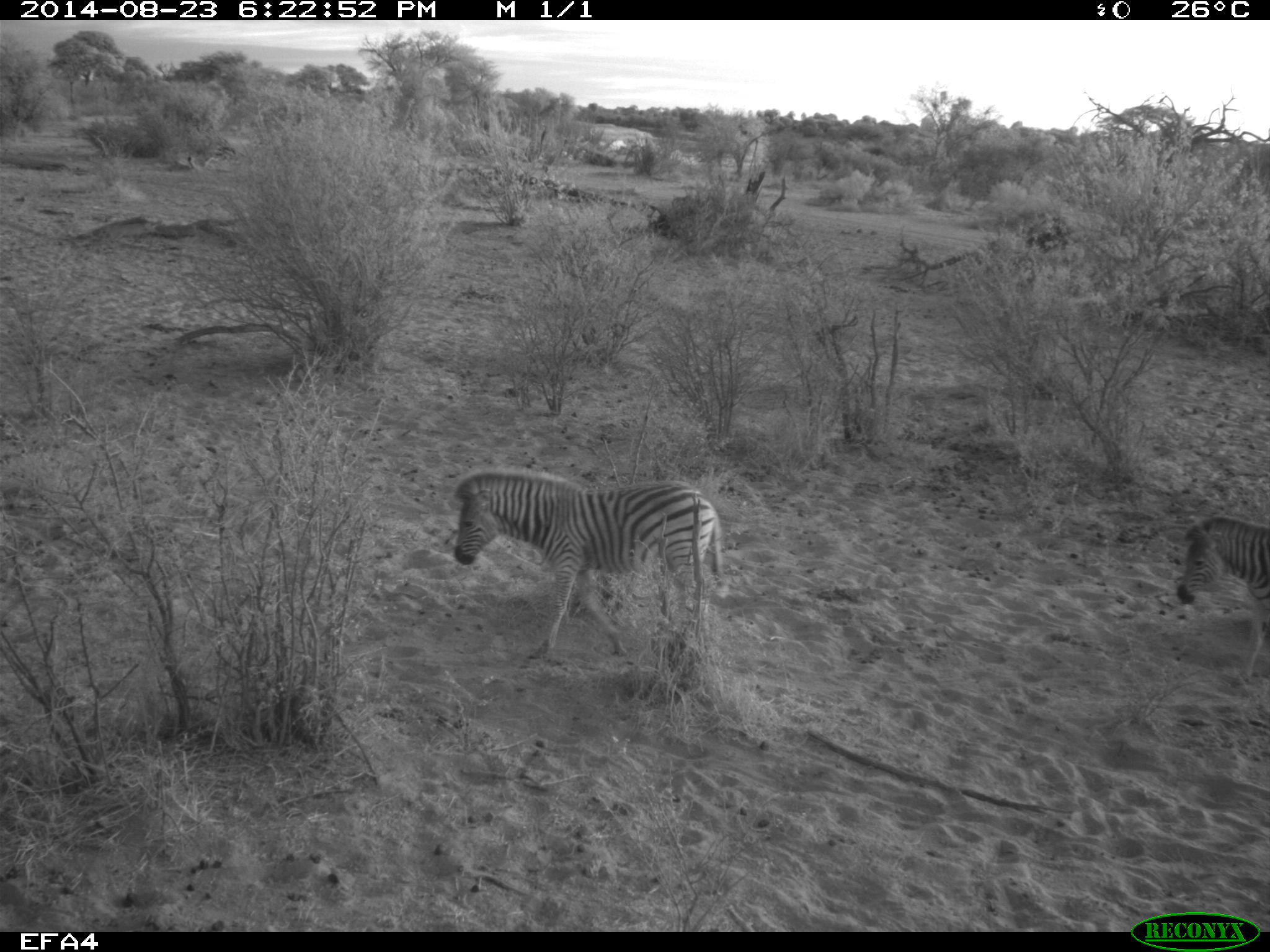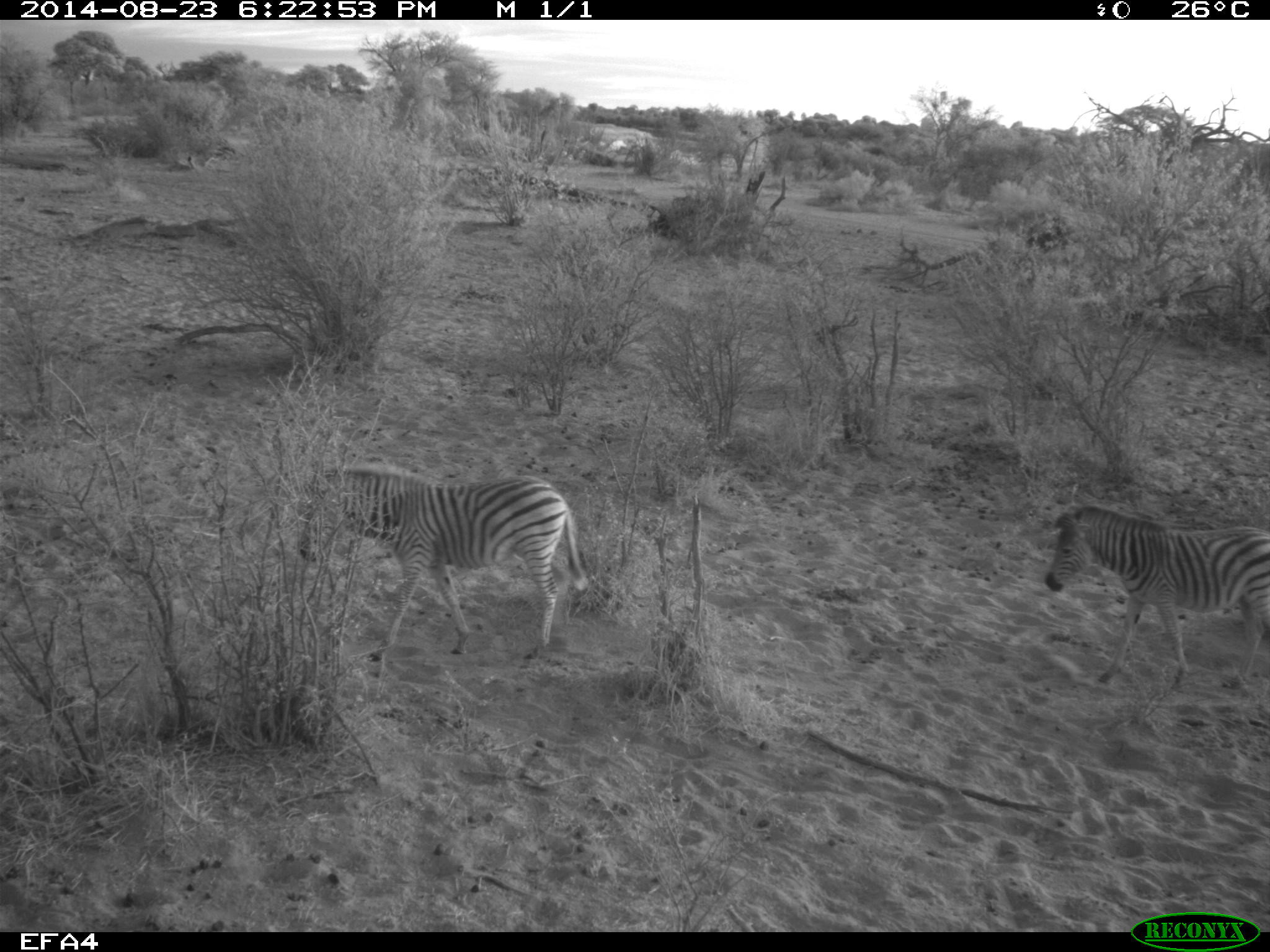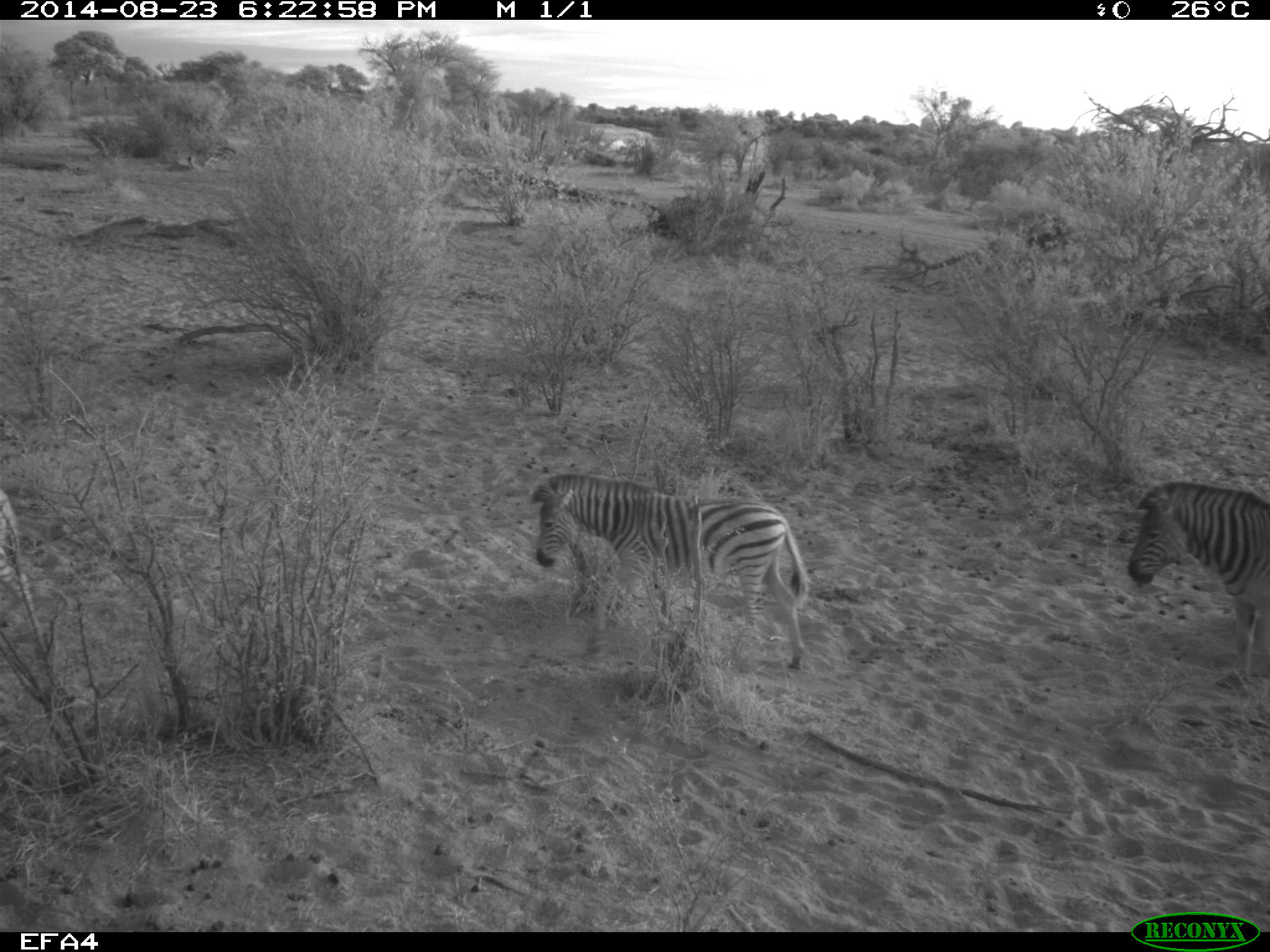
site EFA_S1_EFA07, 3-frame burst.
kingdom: Animalia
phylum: Chordata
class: Mammalia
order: Perissodactyla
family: Equidae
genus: Equus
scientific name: Equus quagga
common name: plains zebra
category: zebraplains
Zebraplains (plains zebra) (Equus quagga), count 2. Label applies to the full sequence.